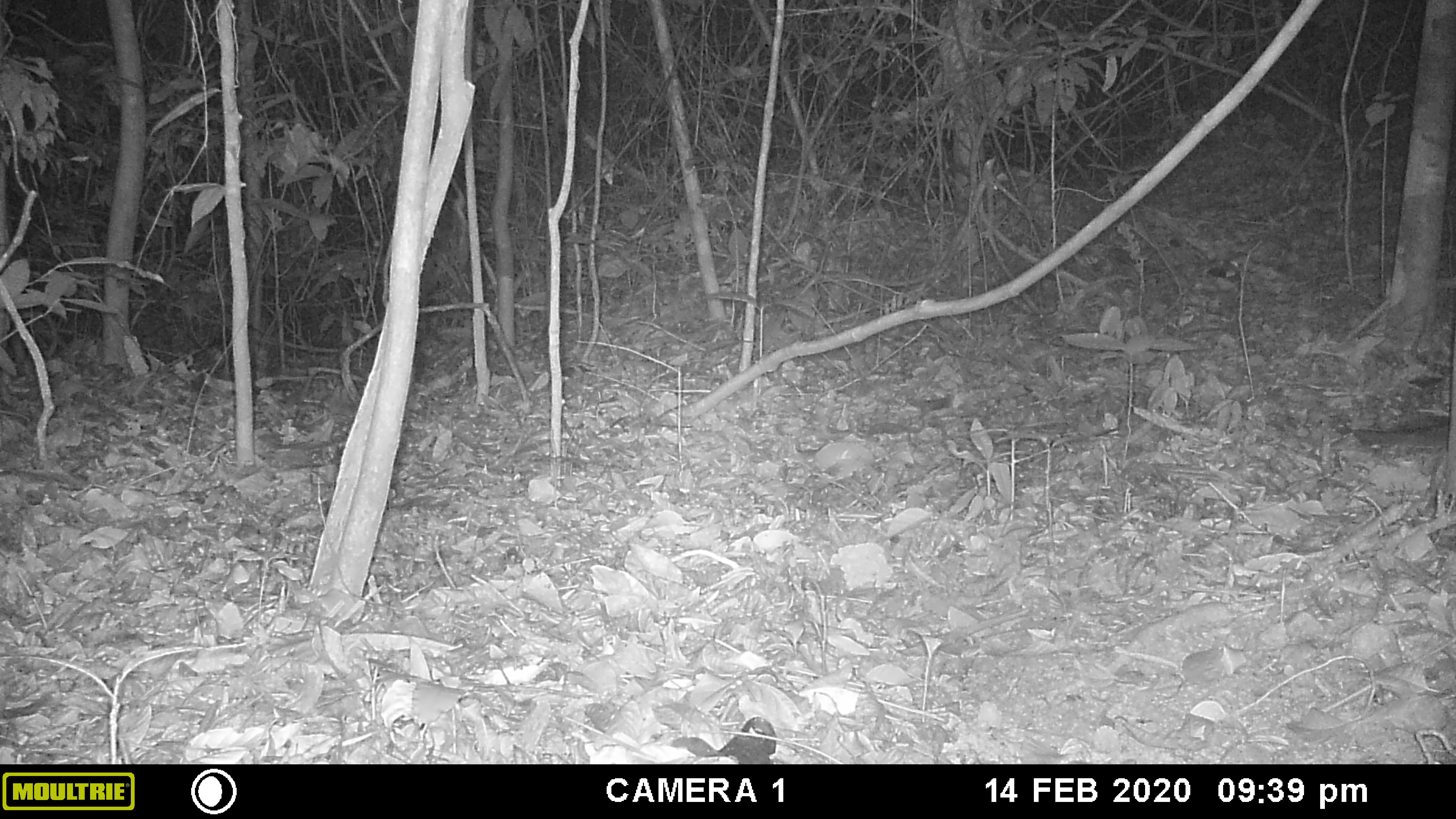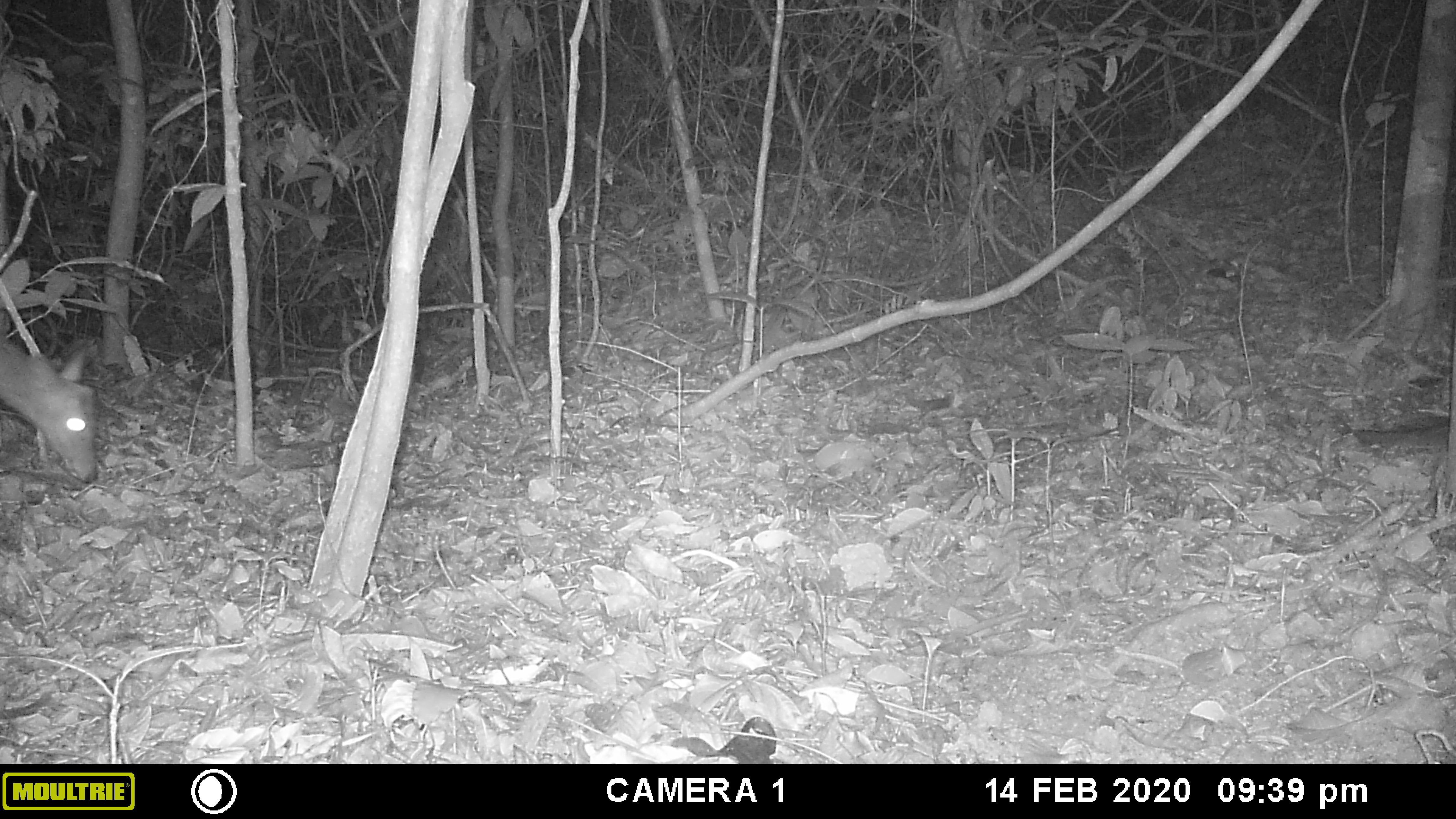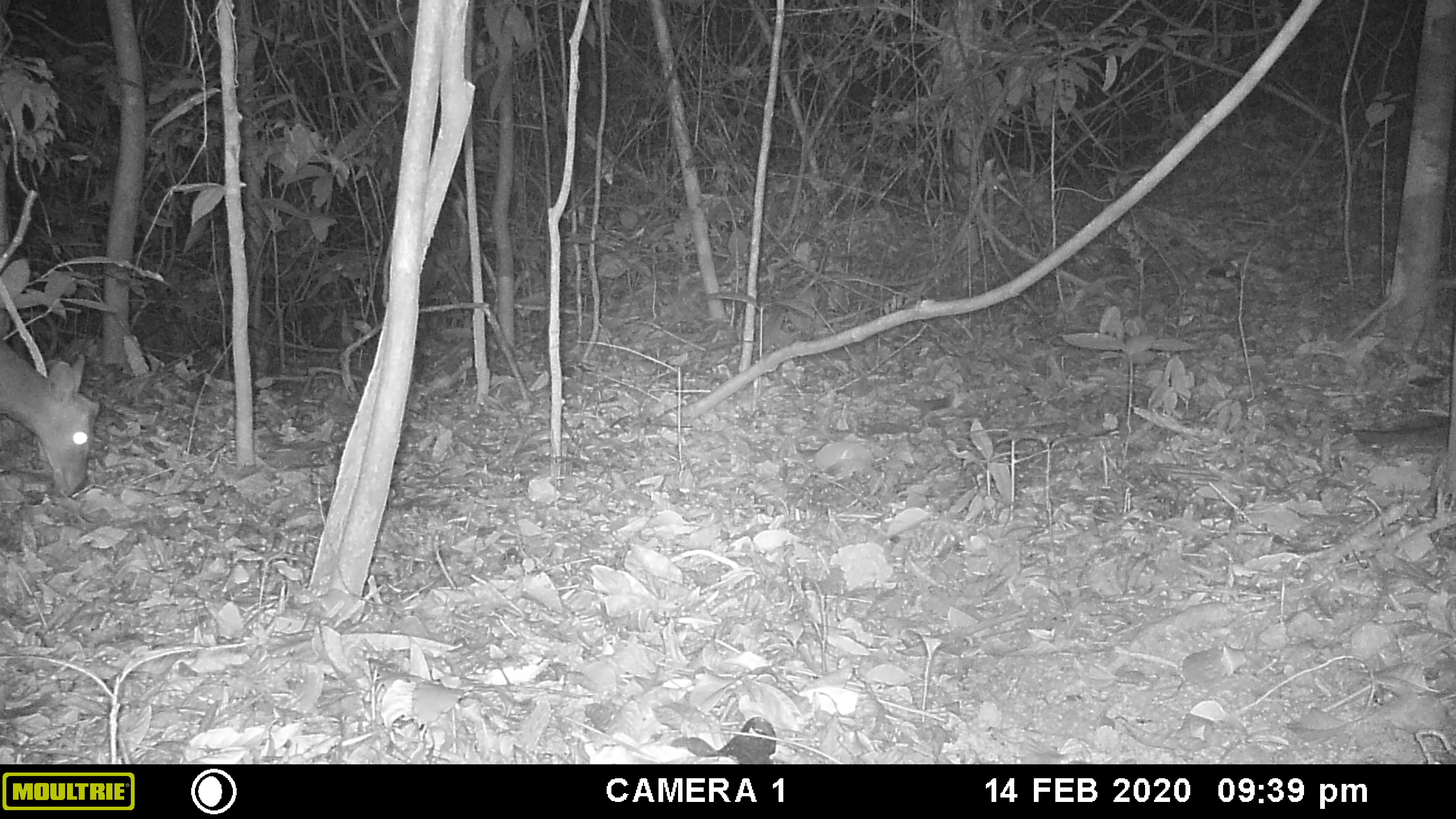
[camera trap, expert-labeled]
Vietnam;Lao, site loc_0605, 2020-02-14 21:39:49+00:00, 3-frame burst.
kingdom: Animalia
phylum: Chordata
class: Mammalia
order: Artiodactyla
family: Cervidae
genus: Muntiacus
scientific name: Muntiacus rooseveltorum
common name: roosevelt's muntjac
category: roosevelts muntjac group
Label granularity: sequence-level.